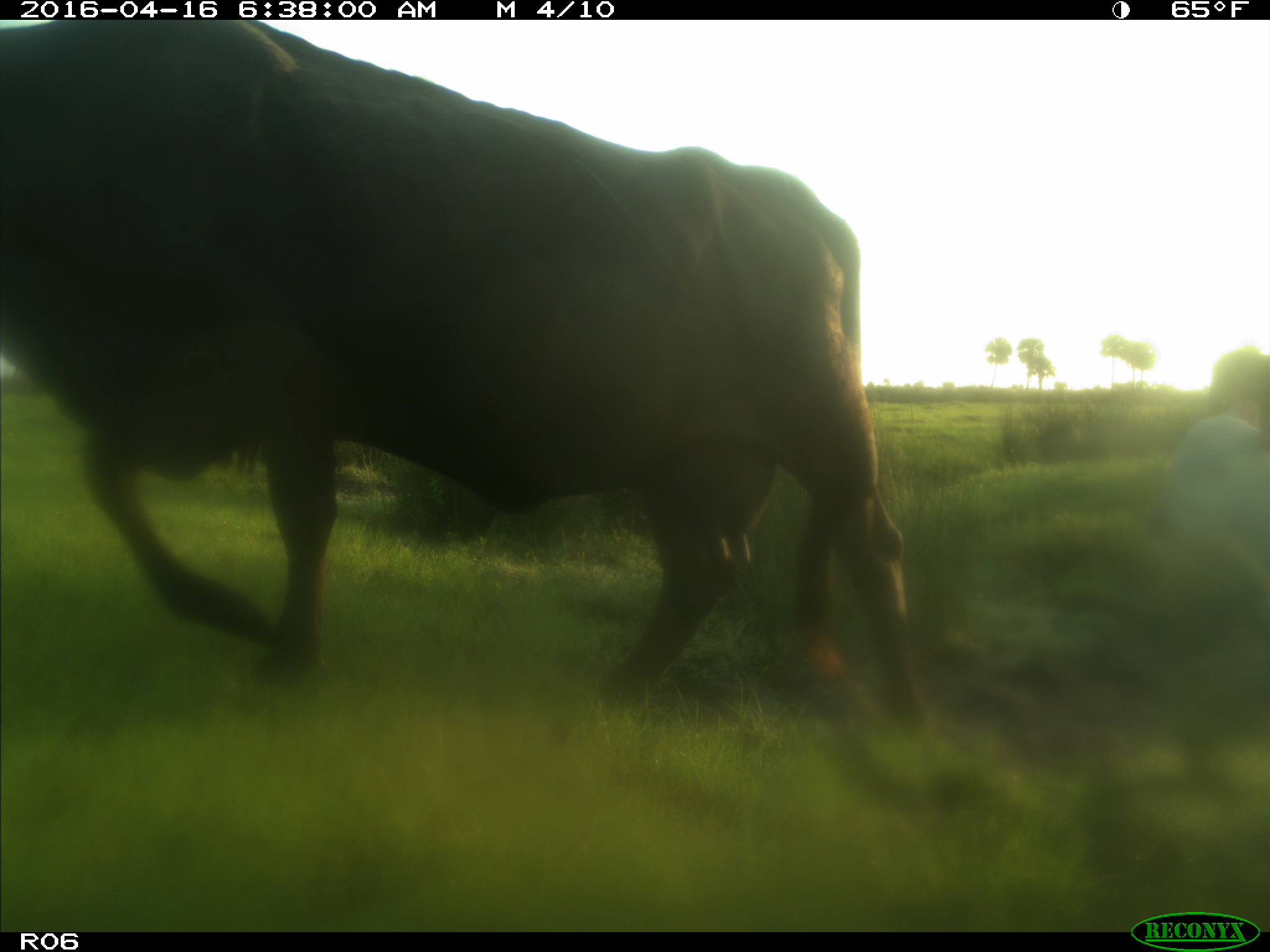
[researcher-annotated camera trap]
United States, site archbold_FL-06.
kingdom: Animalia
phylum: Chordata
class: Mammalia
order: Artiodactyla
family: Bovidae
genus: Bos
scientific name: Bos taurus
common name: domestic cow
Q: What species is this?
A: Bos taurus (domestic cow).